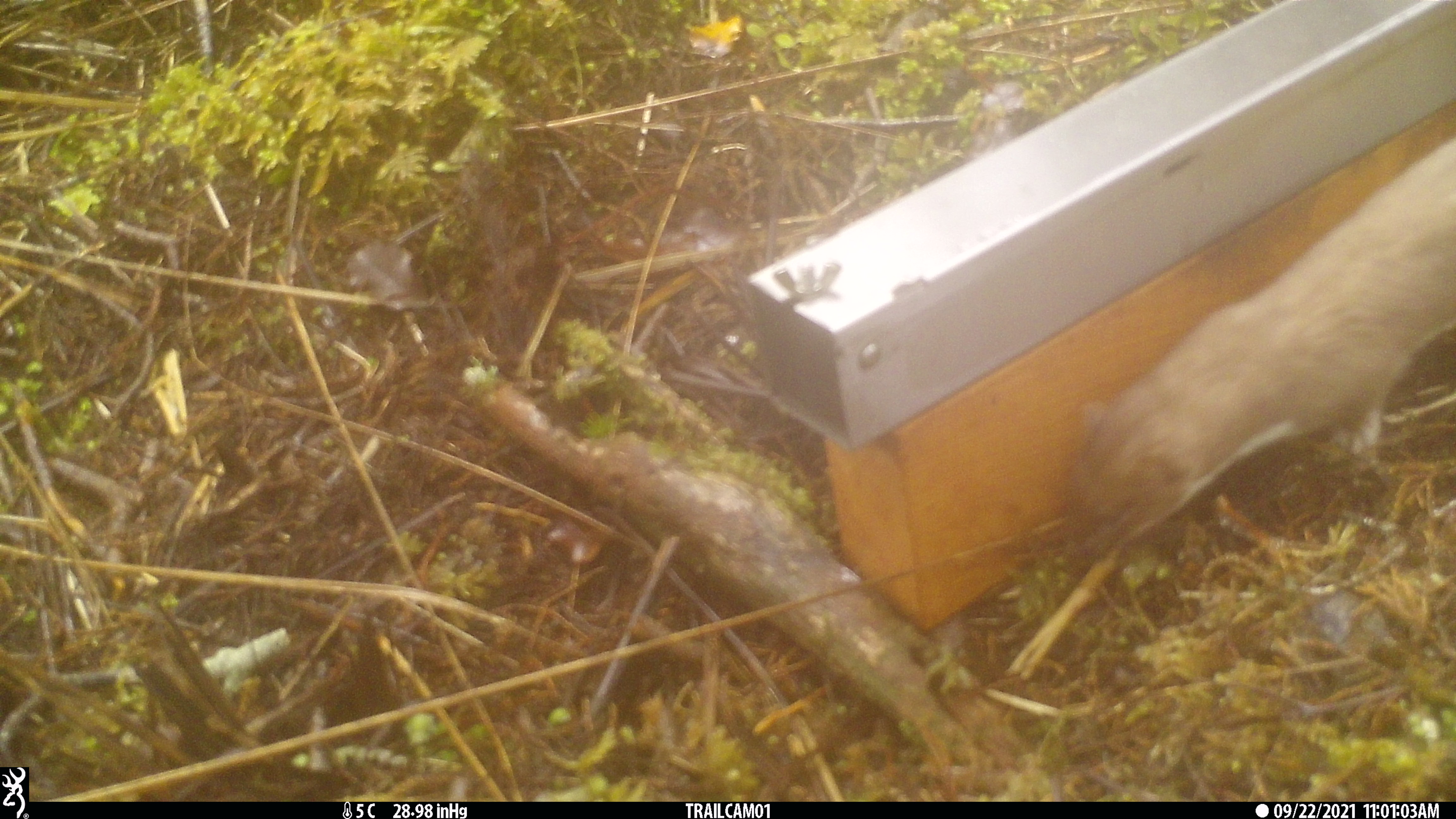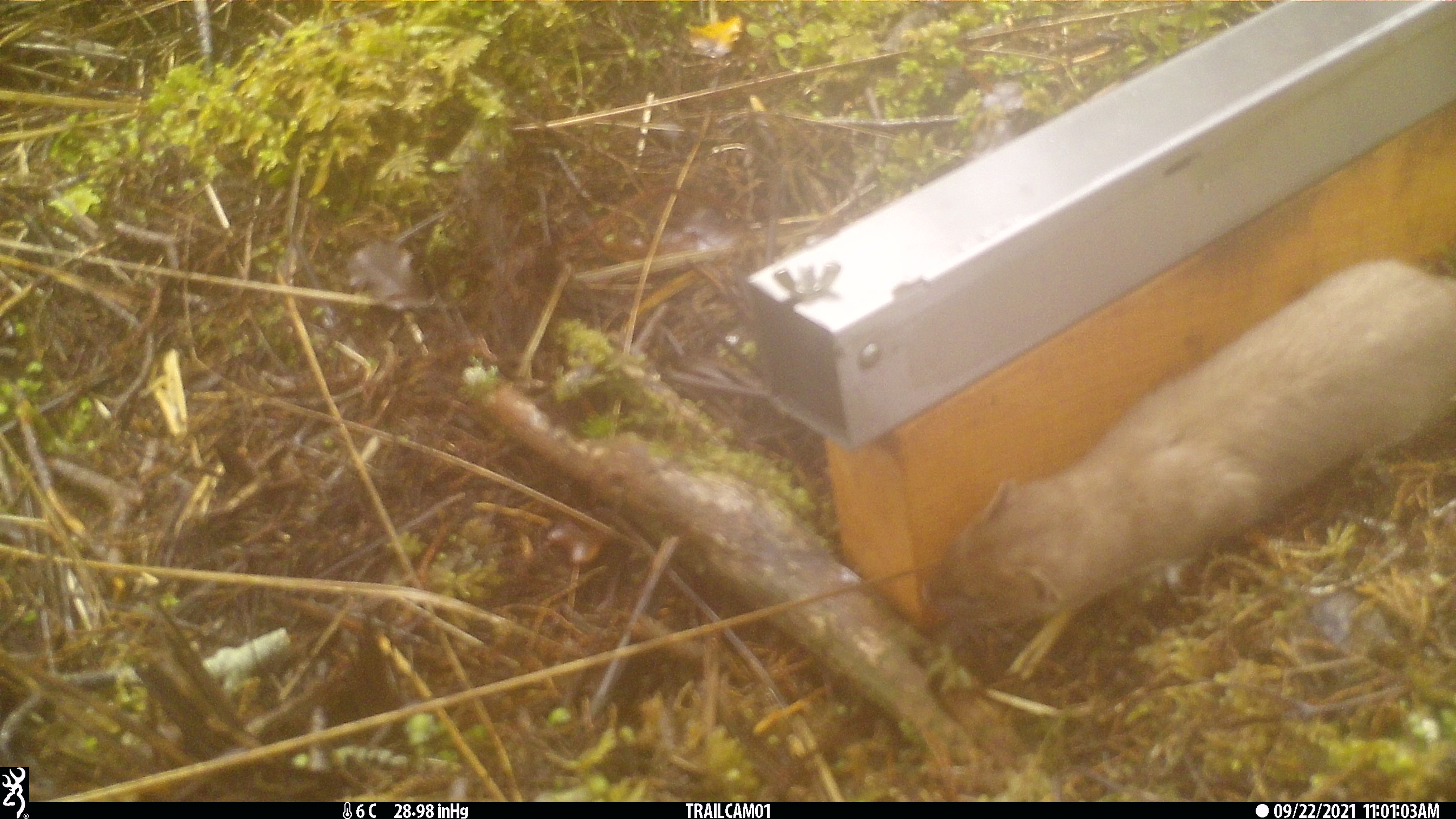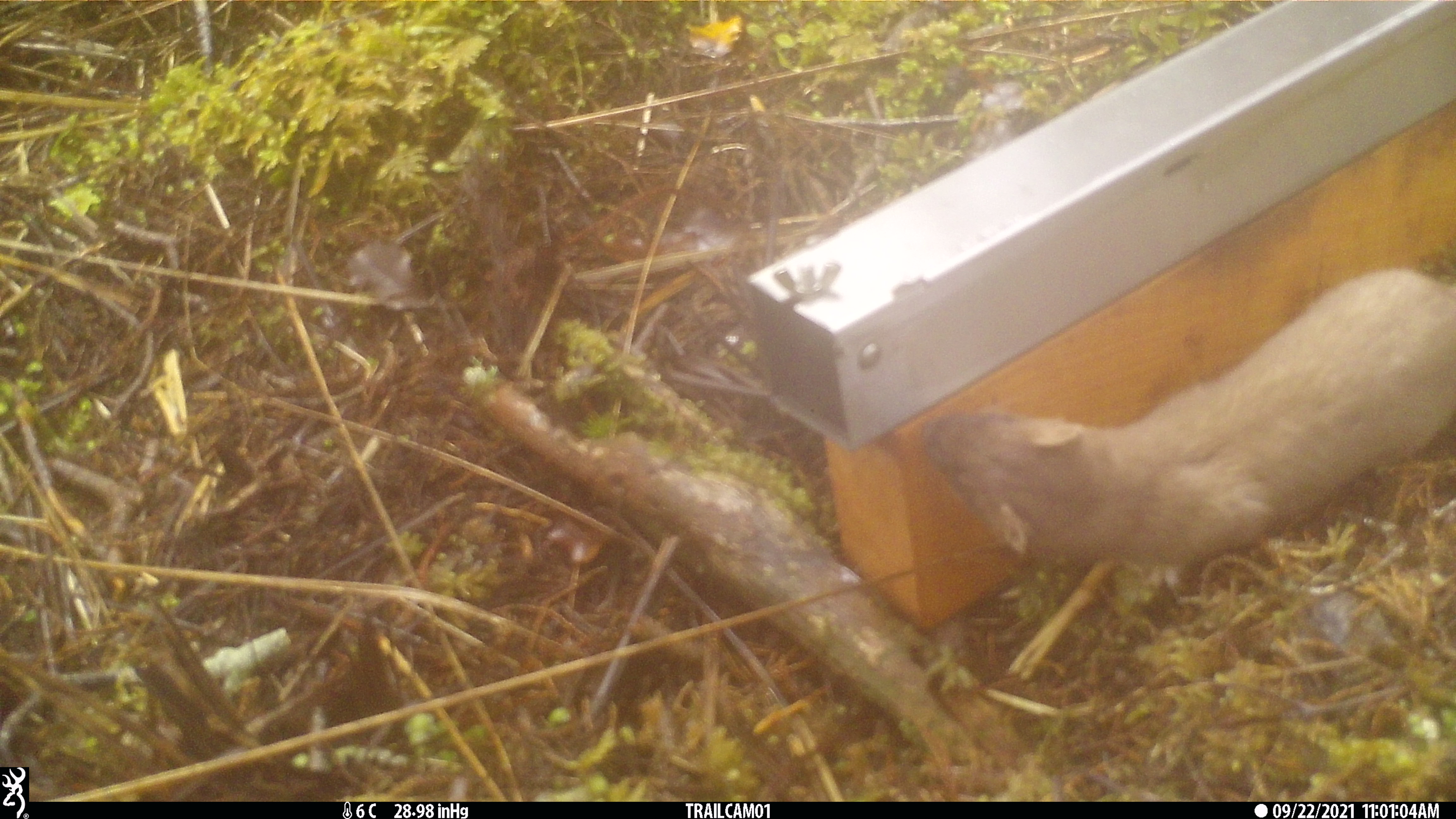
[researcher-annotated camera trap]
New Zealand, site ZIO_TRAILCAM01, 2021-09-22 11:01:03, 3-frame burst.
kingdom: Animalia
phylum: Chordata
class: Mammalia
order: Carnivora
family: Mustelidae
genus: Mustela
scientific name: Mustela erminea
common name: stoat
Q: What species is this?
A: Stoat (Mustela erminea).